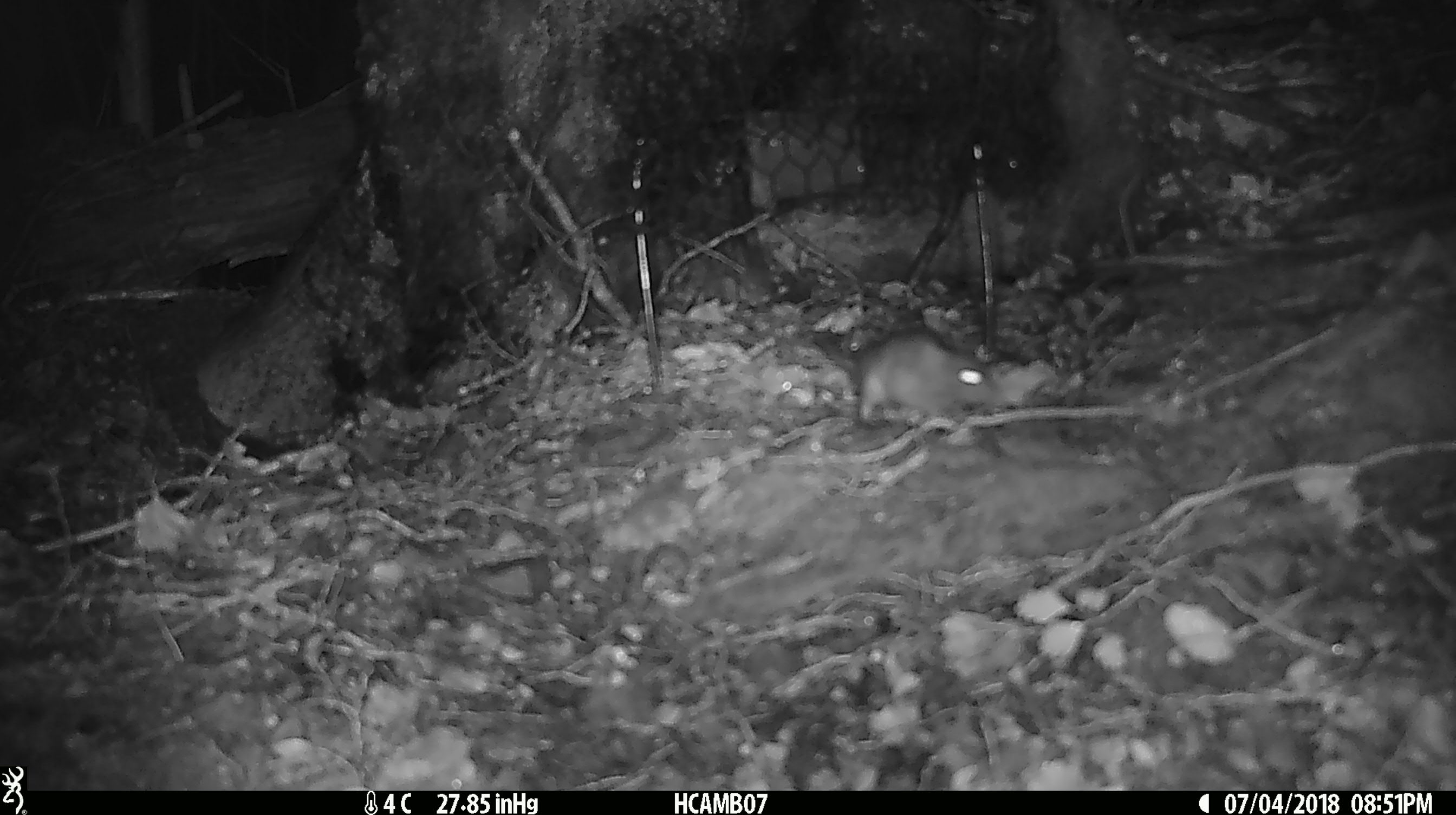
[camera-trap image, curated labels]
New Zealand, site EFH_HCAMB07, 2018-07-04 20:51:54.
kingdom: Animalia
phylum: Chordata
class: Mammalia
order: Rodentia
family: Muridae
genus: Mus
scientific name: Mus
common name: mouse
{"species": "mouse (Mus)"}